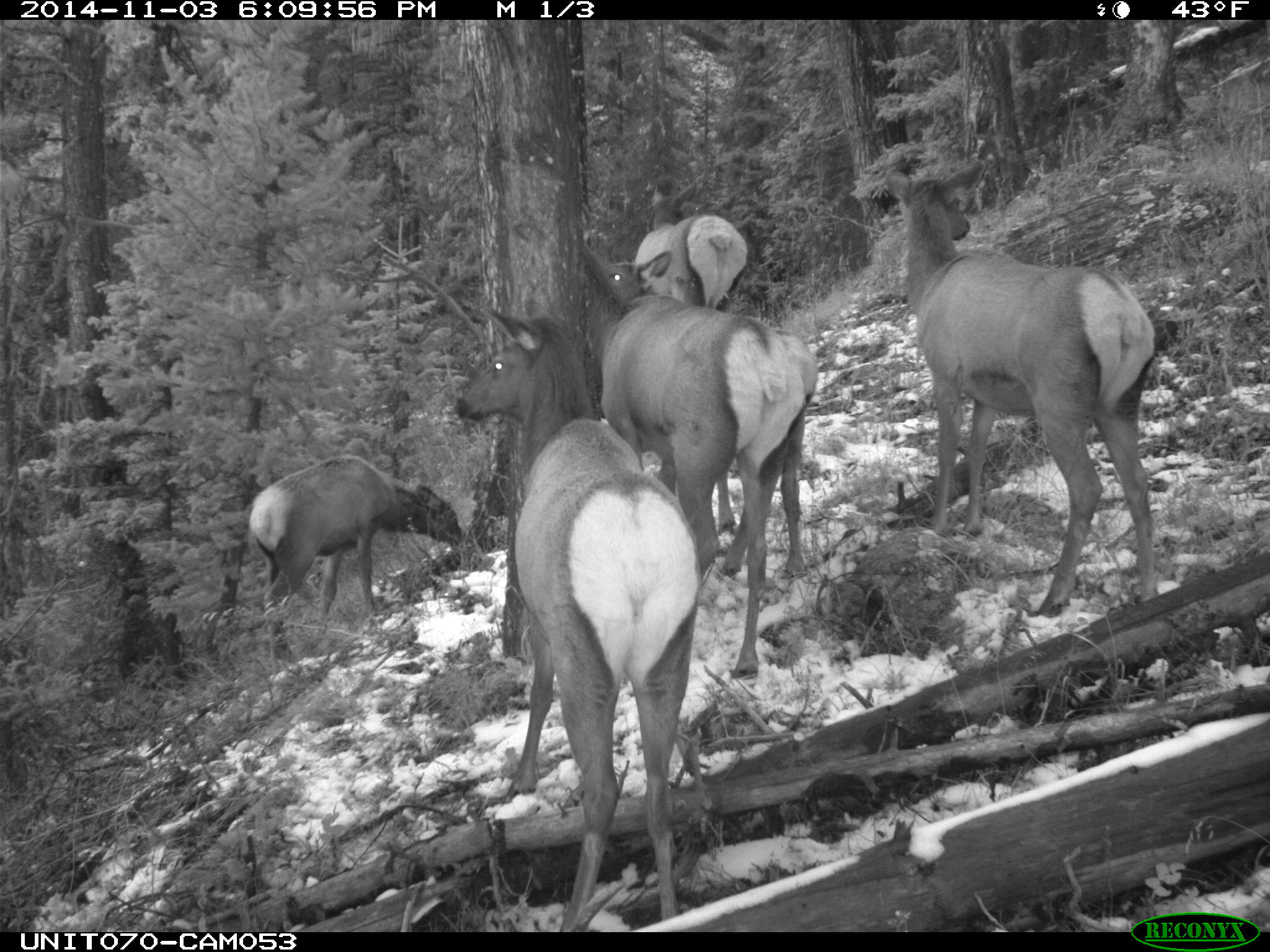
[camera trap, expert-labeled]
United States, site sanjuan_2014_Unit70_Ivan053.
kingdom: Animalia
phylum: Chordata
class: Mammalia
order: Artiodactyla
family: Cervidae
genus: Cervus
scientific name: Cervus elaphus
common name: red deer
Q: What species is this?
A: Cervus elaphus (red deer).